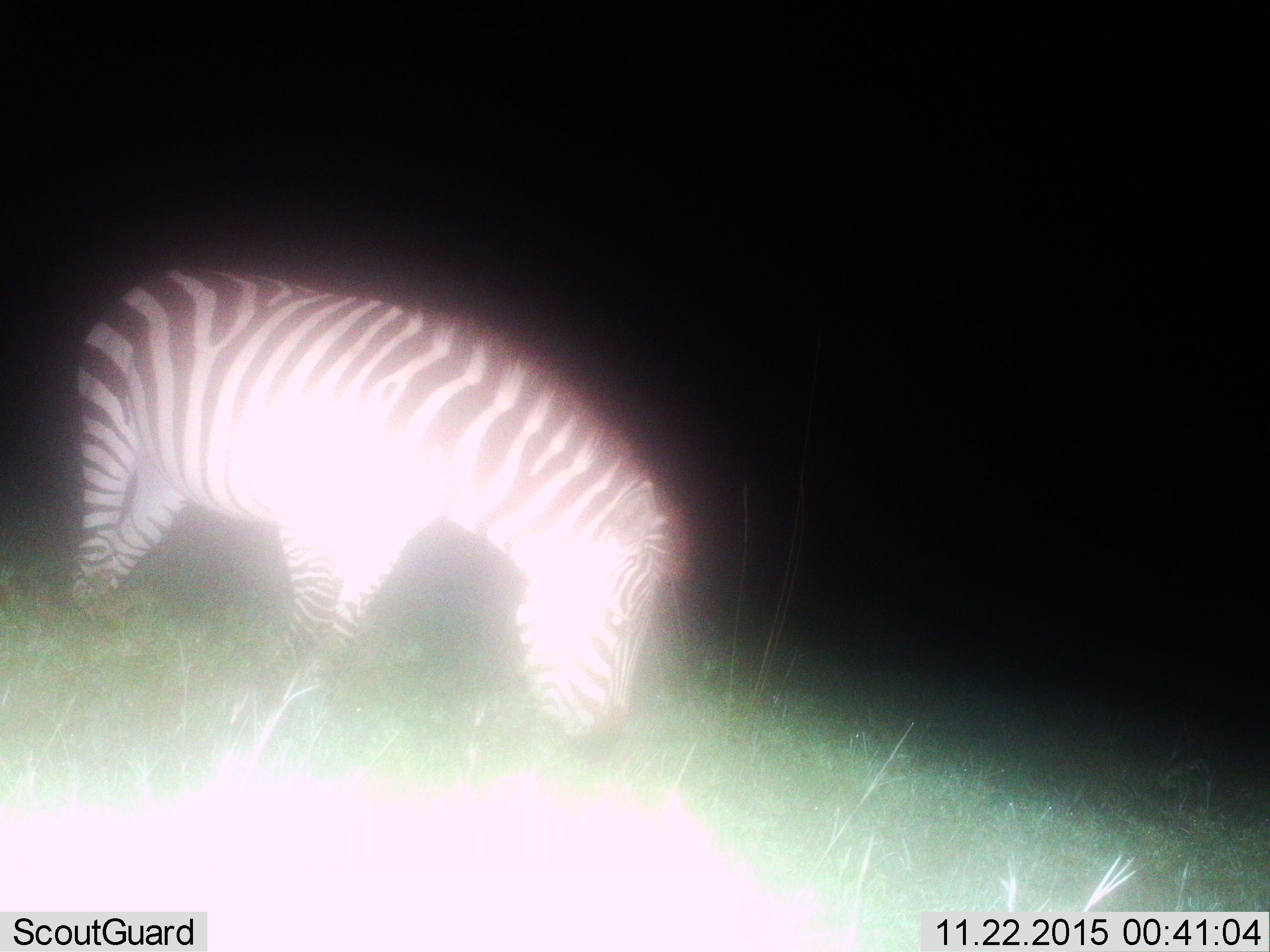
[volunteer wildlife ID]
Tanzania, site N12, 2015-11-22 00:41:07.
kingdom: Animalia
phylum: Chordata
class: Mammalia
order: Perissodactyla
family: Equidae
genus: Equus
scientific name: Equus quagga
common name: plains zebra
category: zebra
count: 1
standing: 40%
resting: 0%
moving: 0%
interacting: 0%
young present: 0%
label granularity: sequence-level